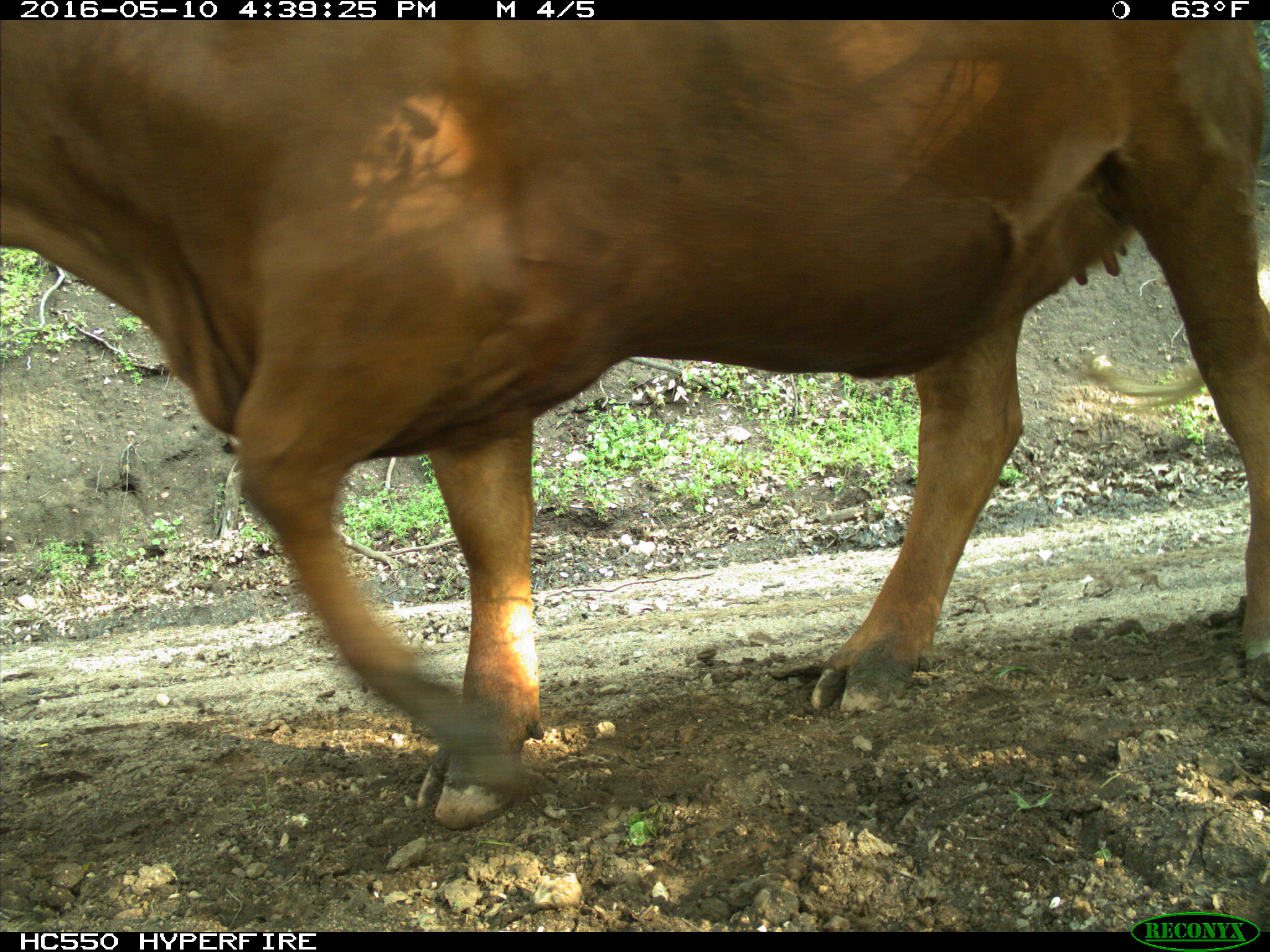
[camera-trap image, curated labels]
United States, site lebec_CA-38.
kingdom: Animalia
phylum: Chordata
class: Mammalia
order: Artiodactyla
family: Bovidae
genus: Bos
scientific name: Bos taurus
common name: domestic cow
Bos taurus (domestic cow).